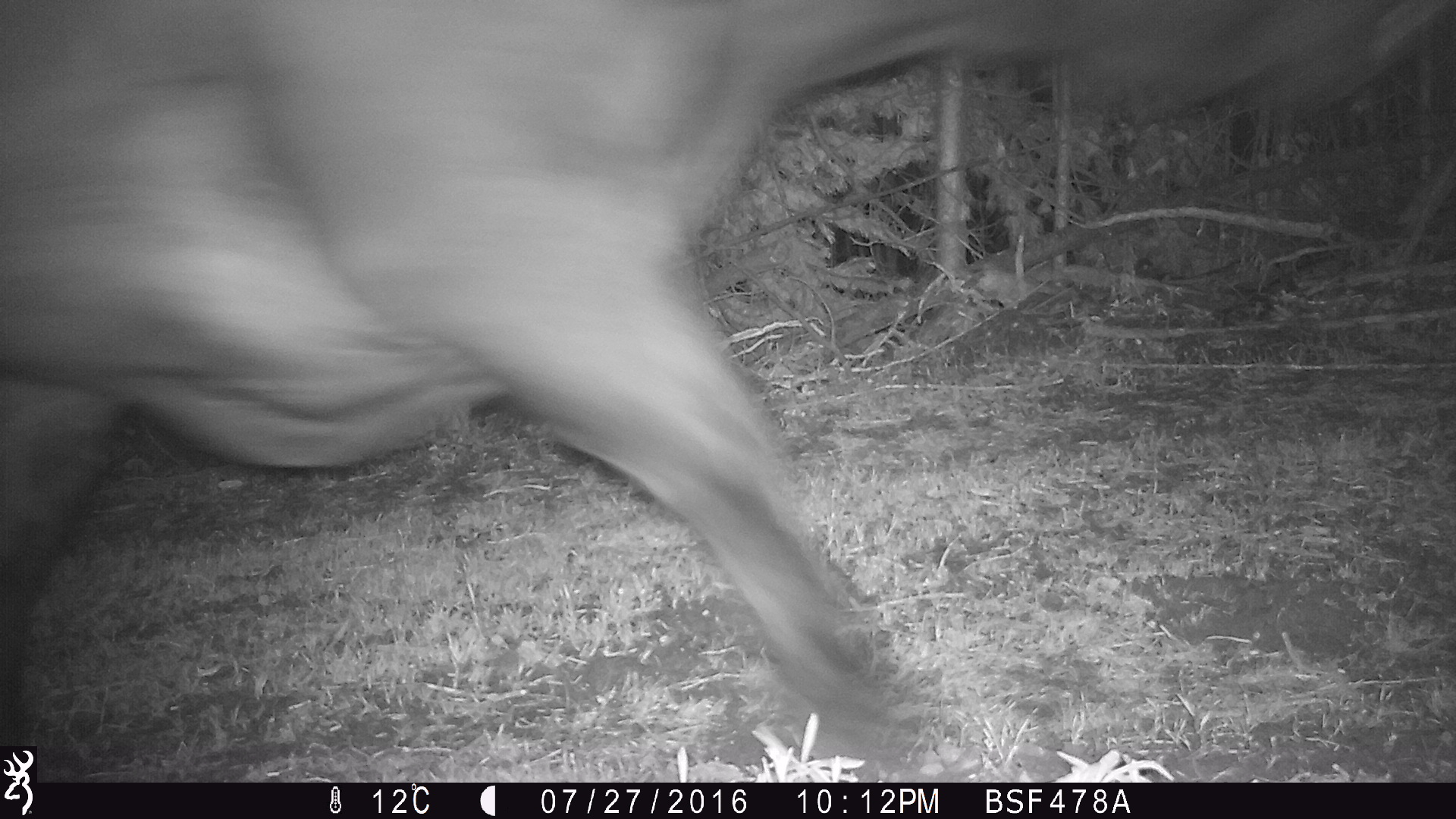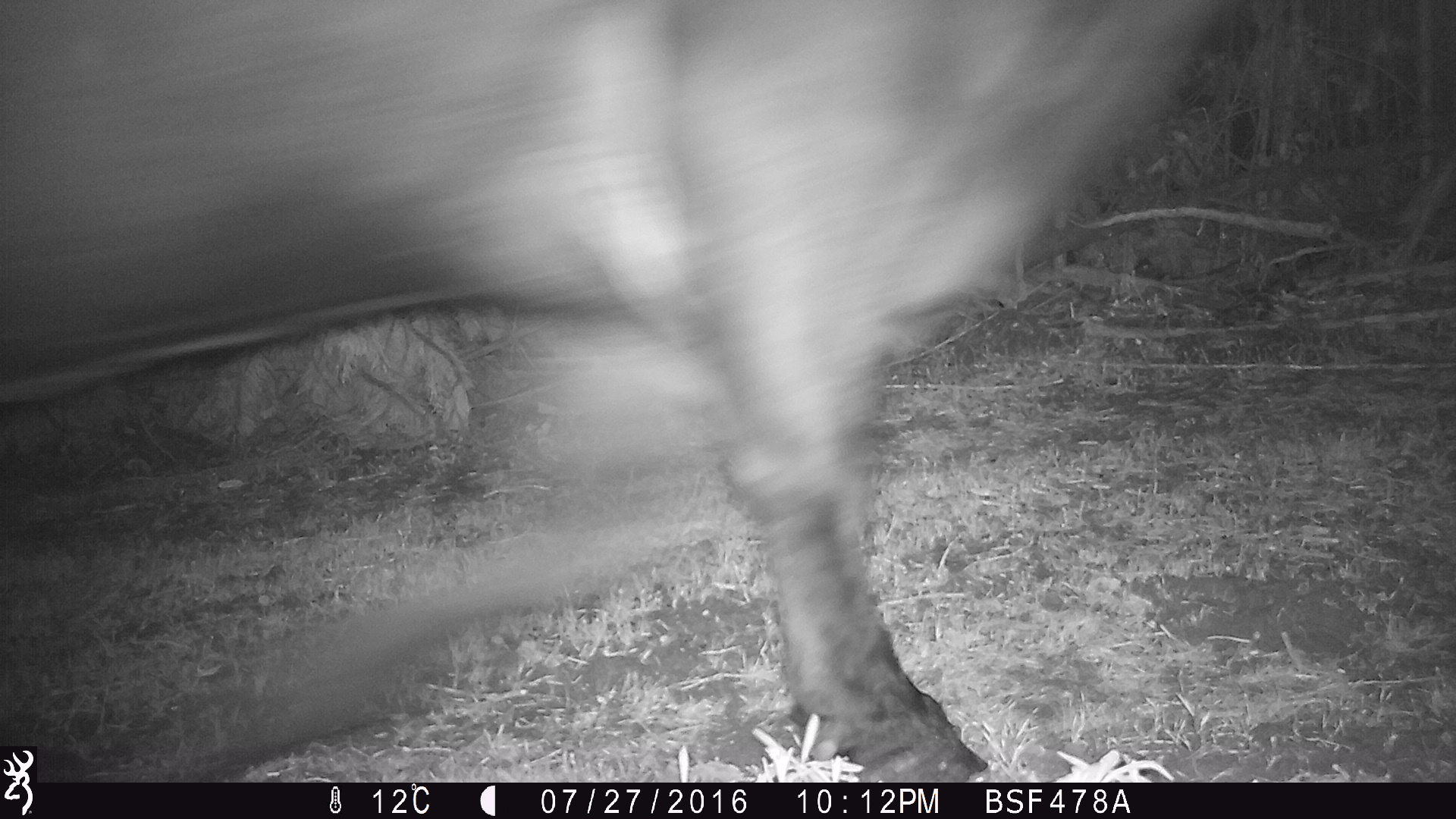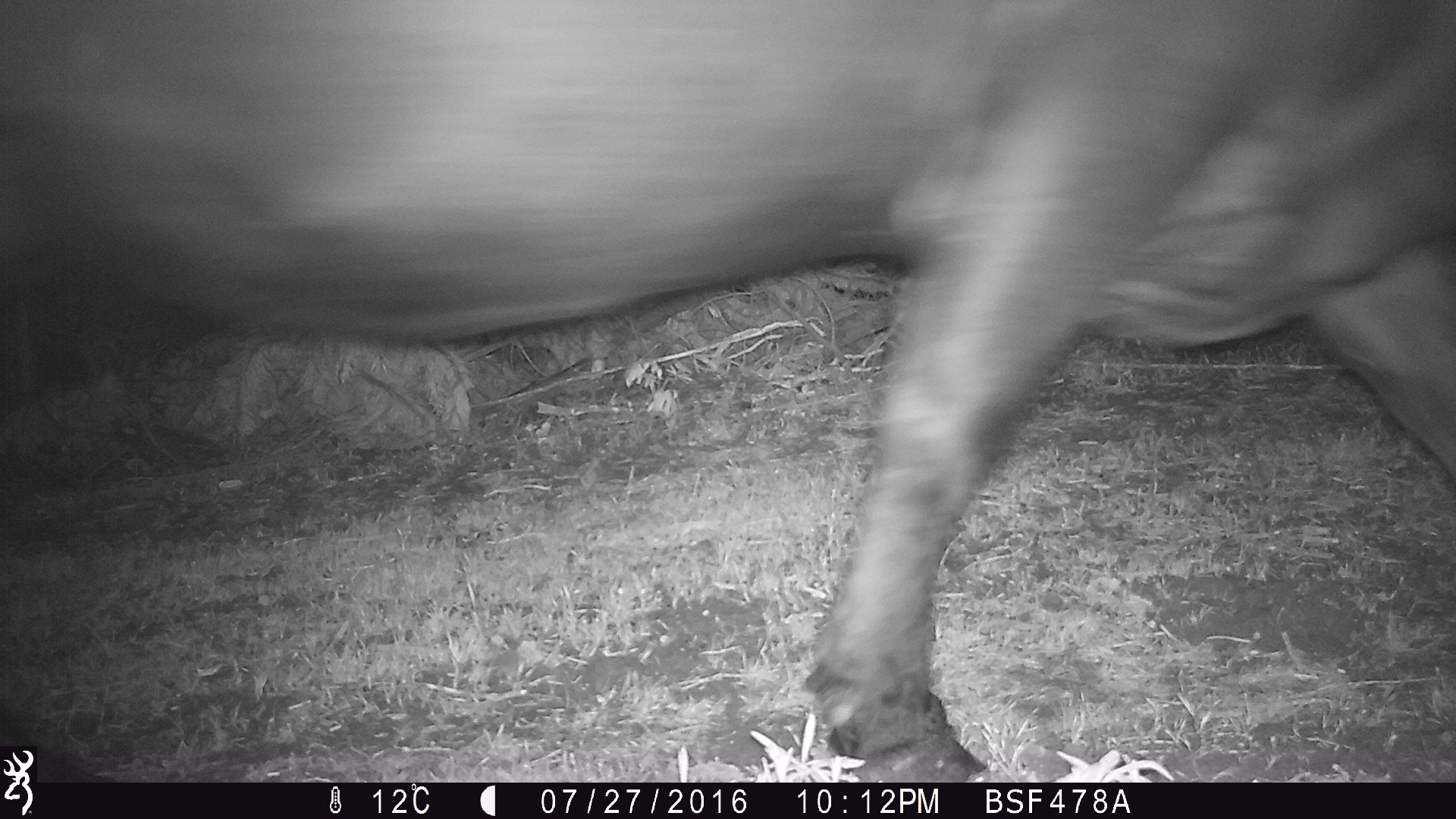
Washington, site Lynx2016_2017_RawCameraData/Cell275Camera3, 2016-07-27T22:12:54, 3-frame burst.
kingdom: Animalia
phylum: Chordata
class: Mammalia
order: Artiodactyla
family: Bovidae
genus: Bos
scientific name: Bos taurus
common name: domestic cattle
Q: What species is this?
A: Domestic cattle (Bos taurus).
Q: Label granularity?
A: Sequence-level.